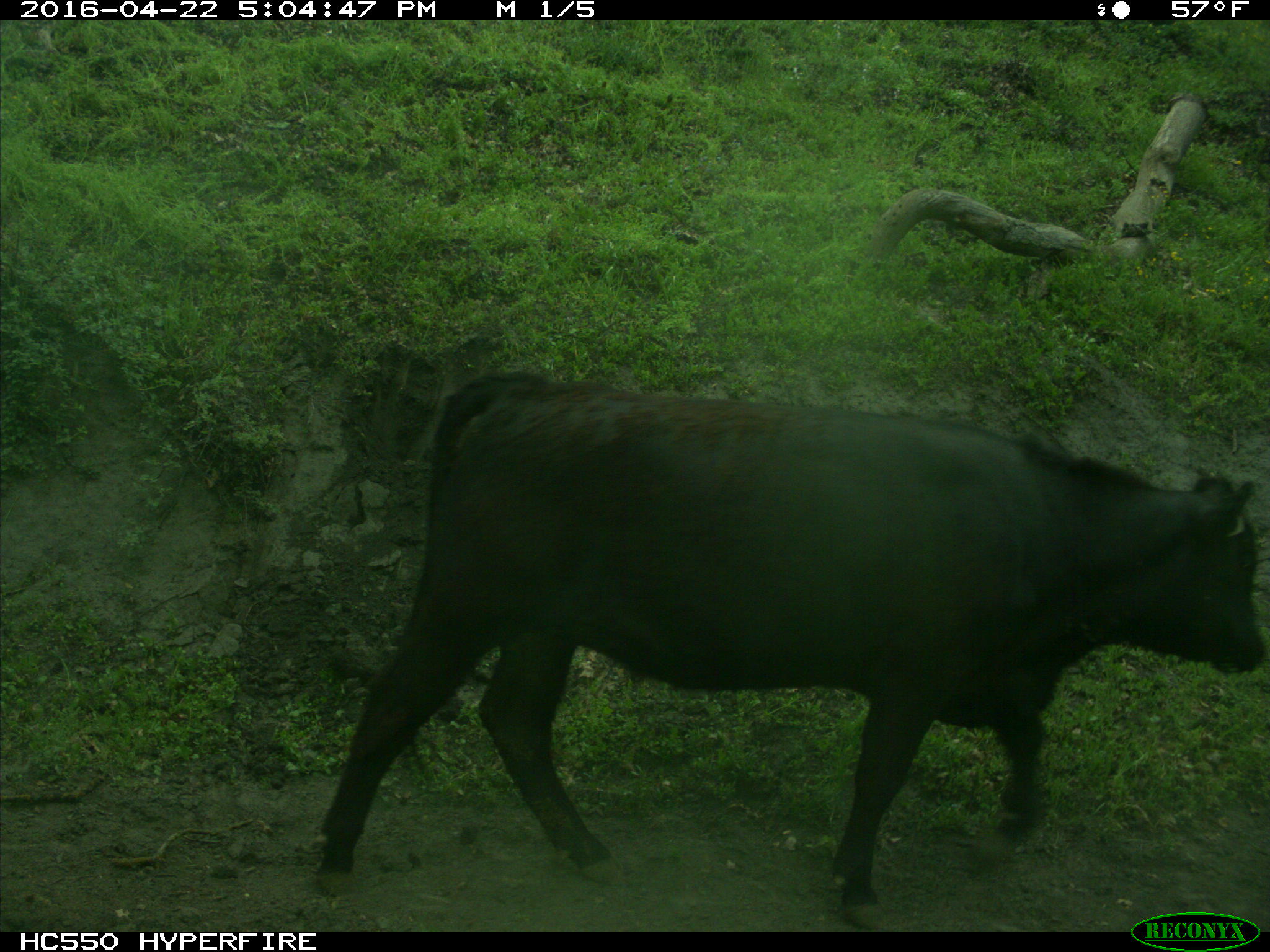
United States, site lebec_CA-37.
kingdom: Animalia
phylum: Chordata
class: Mammalia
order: Artiodactyla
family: Bovidae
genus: Bos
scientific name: Bos taurus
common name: domestic cow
Bos taurus (domestic cow).